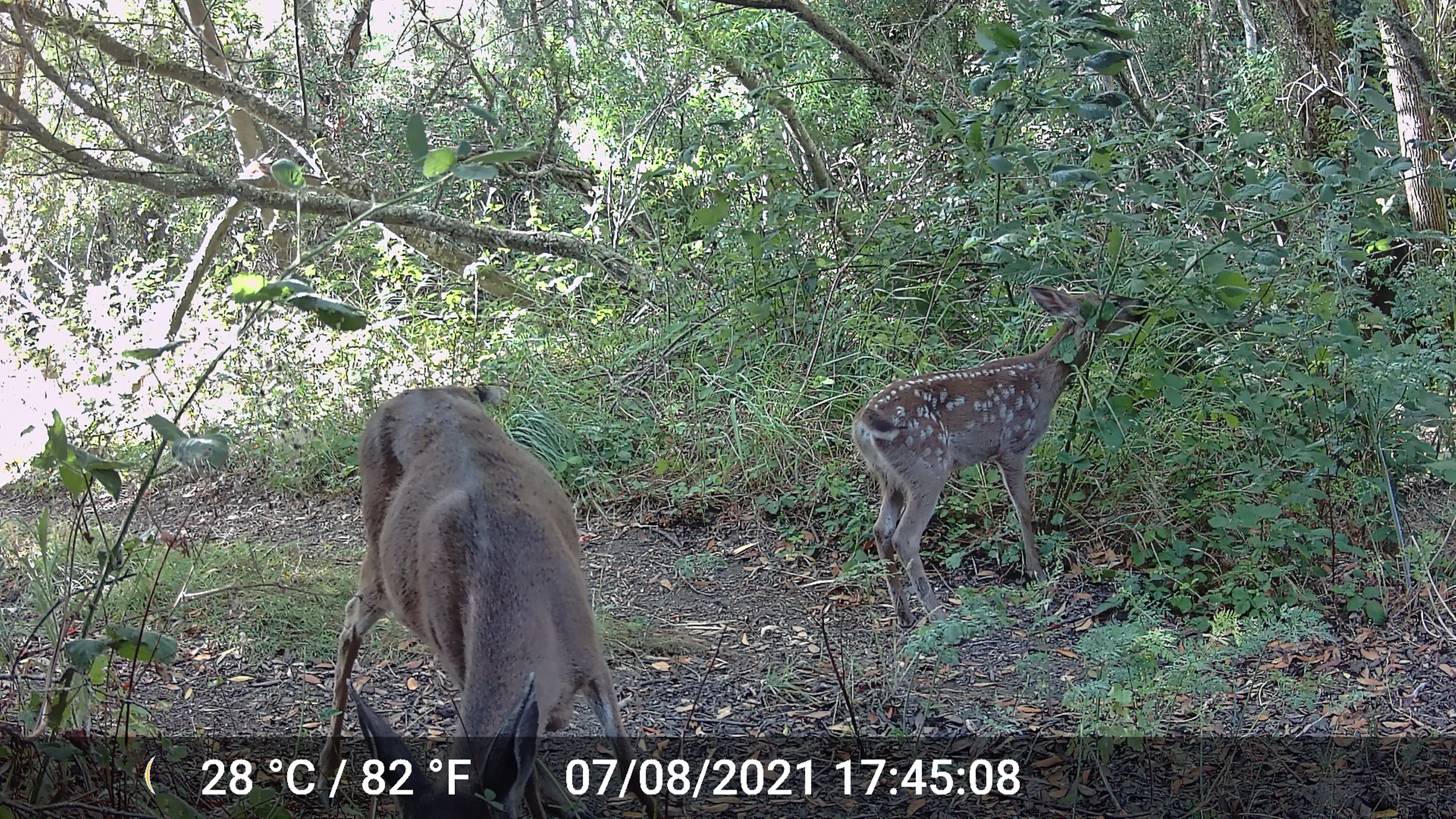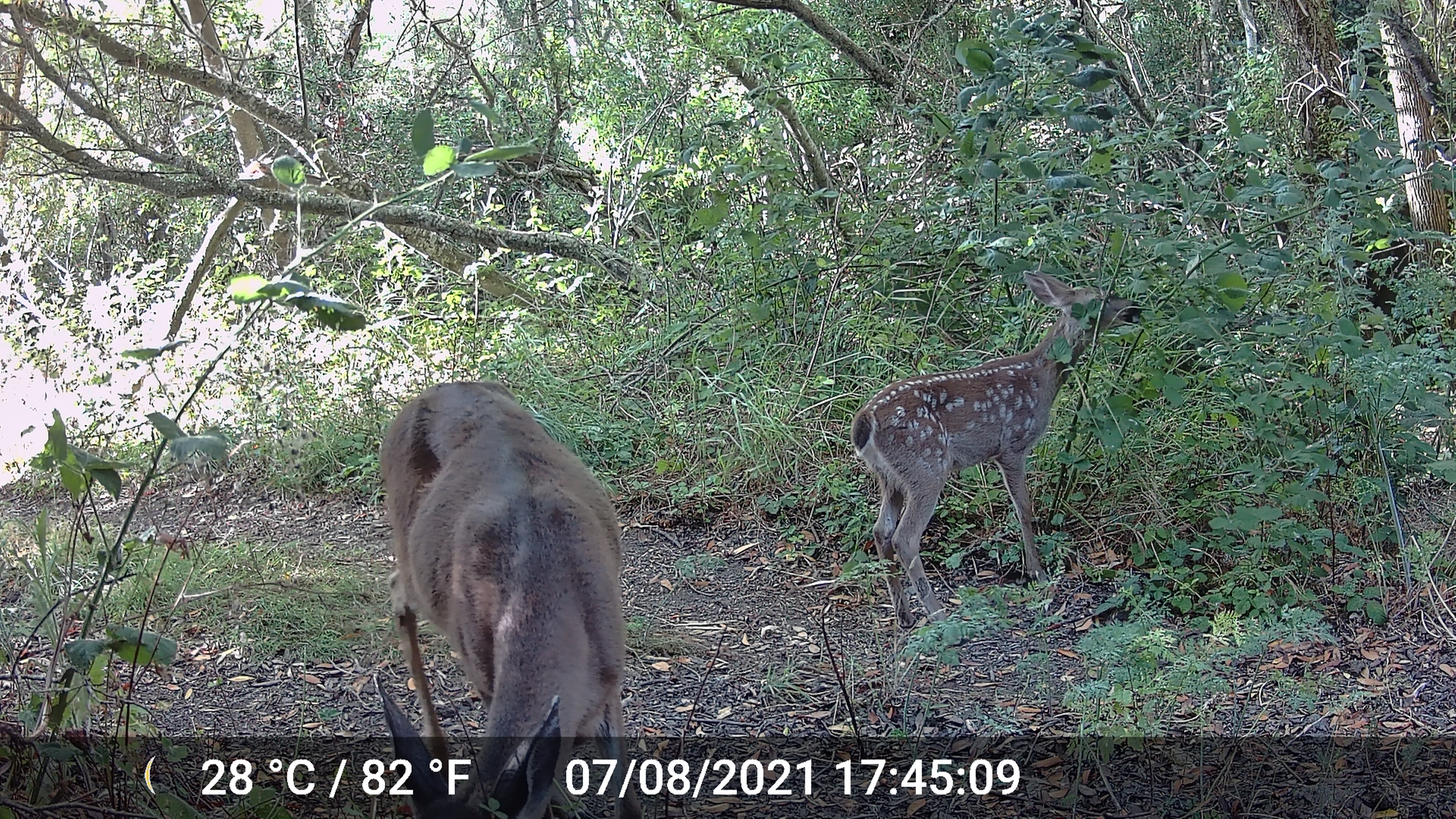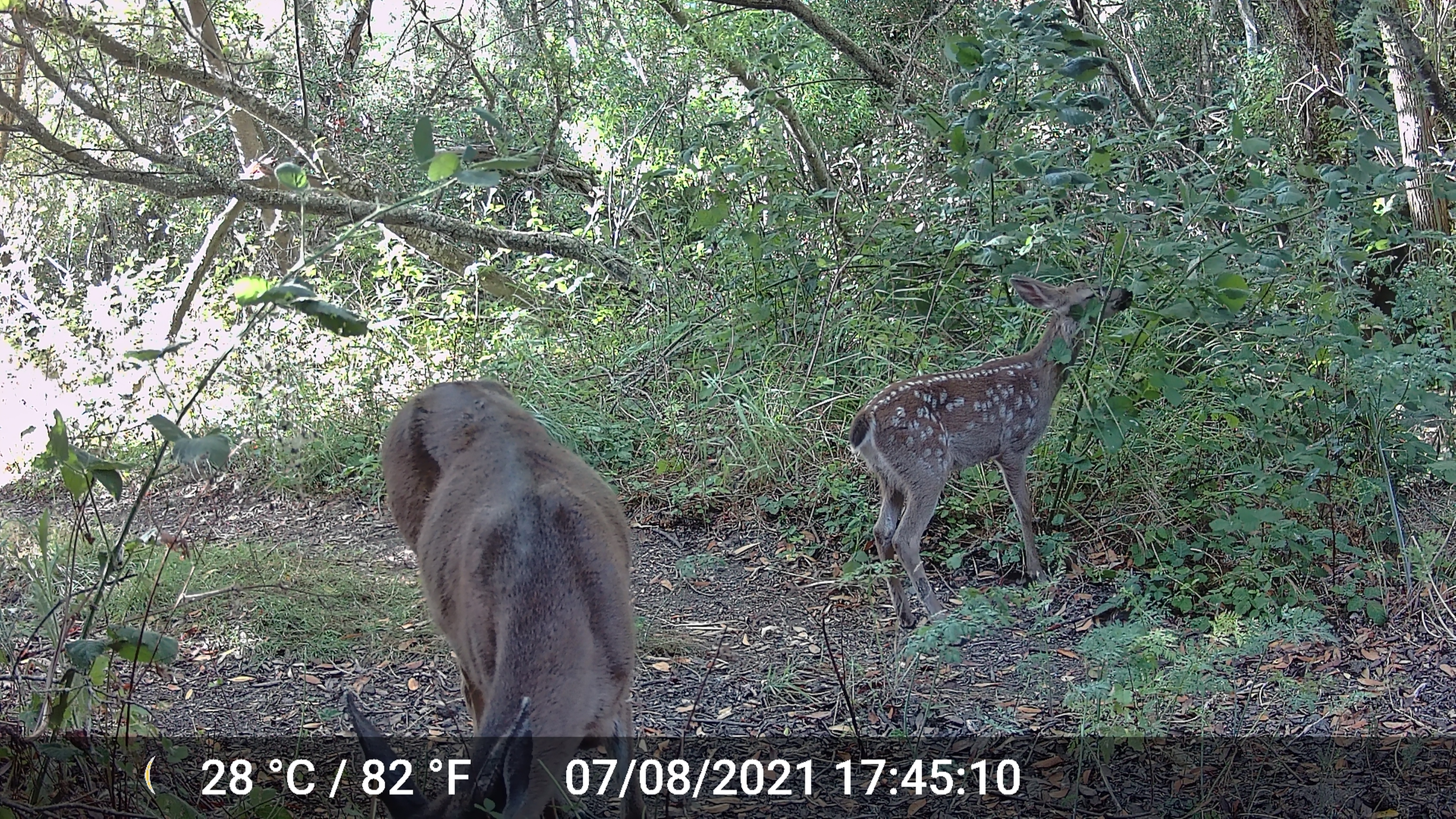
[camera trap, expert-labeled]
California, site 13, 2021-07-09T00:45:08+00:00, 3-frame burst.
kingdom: Animalia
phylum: Chordata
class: Mammalia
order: Artiodactyla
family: Cervidae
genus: Odocoileus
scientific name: Odocoileus hemionus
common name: mule deer